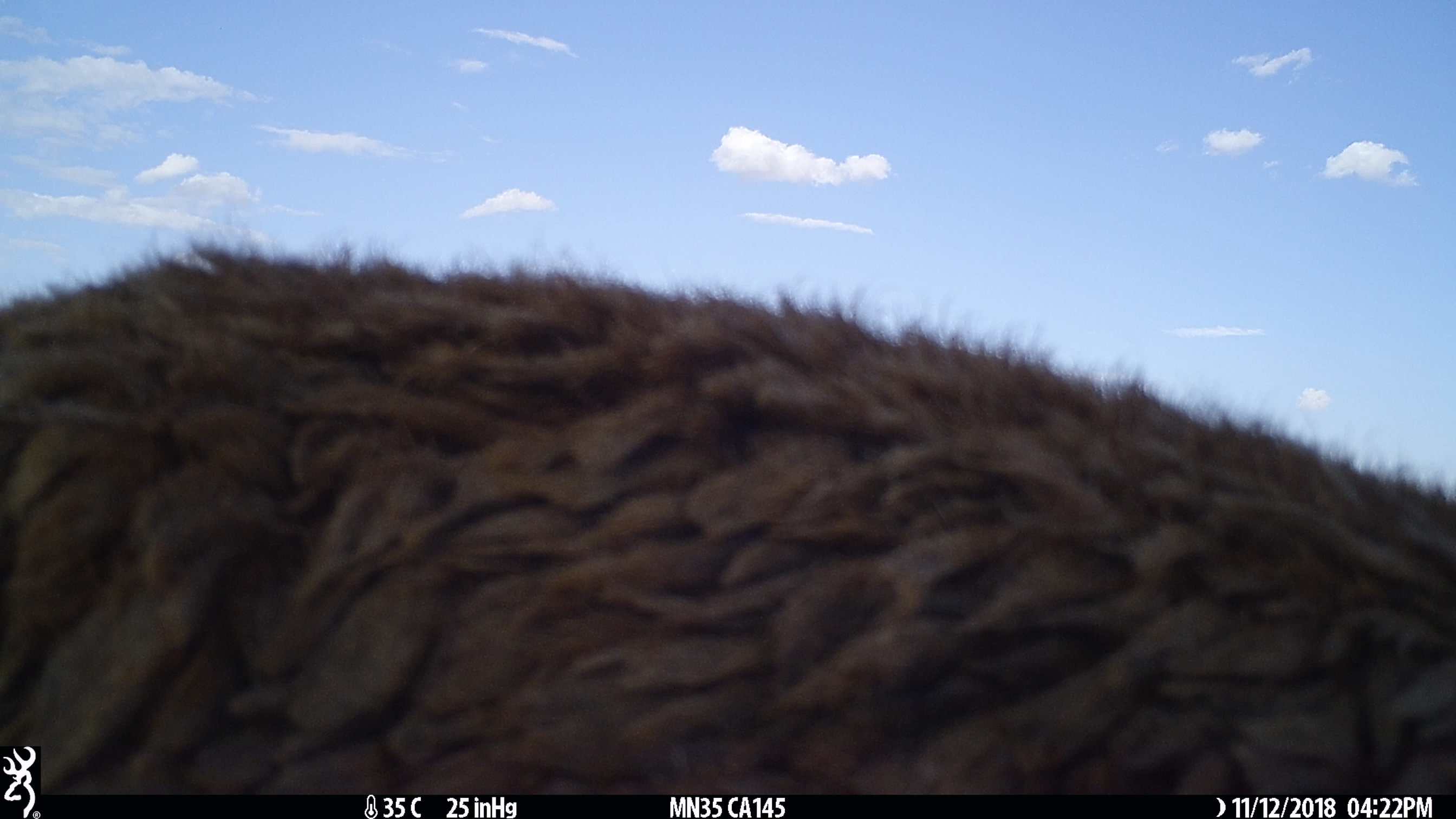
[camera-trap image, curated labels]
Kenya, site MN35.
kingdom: Animalia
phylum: Chordata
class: Mammalia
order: Artiodactyla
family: Bovidae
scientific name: Bovidae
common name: sheep or goat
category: shoat